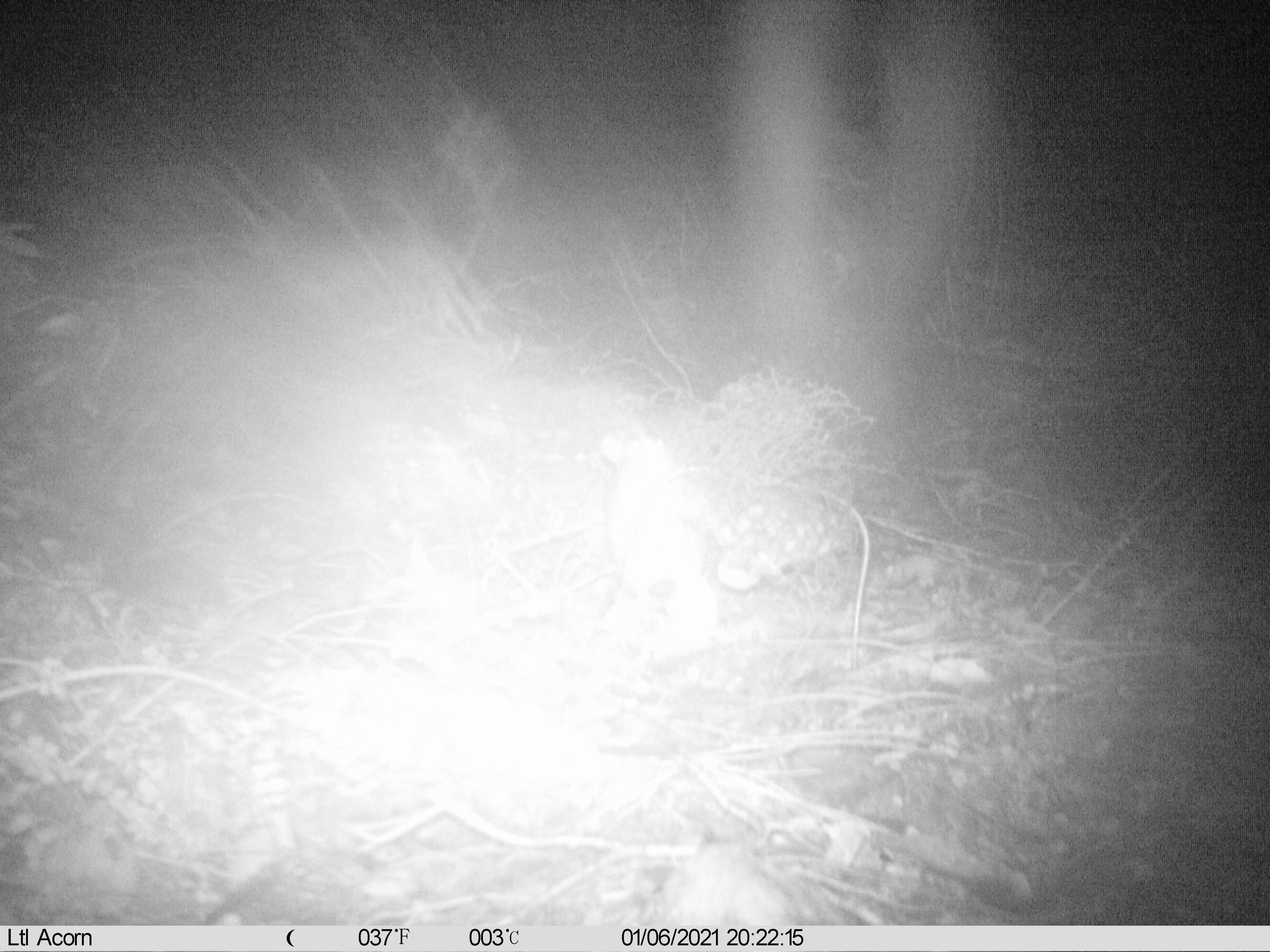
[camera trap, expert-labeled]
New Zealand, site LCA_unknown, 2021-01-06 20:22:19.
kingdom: Animalia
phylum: Chordata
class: Mammalia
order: Rodentia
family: Muridae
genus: Rattus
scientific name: Rattus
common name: rat